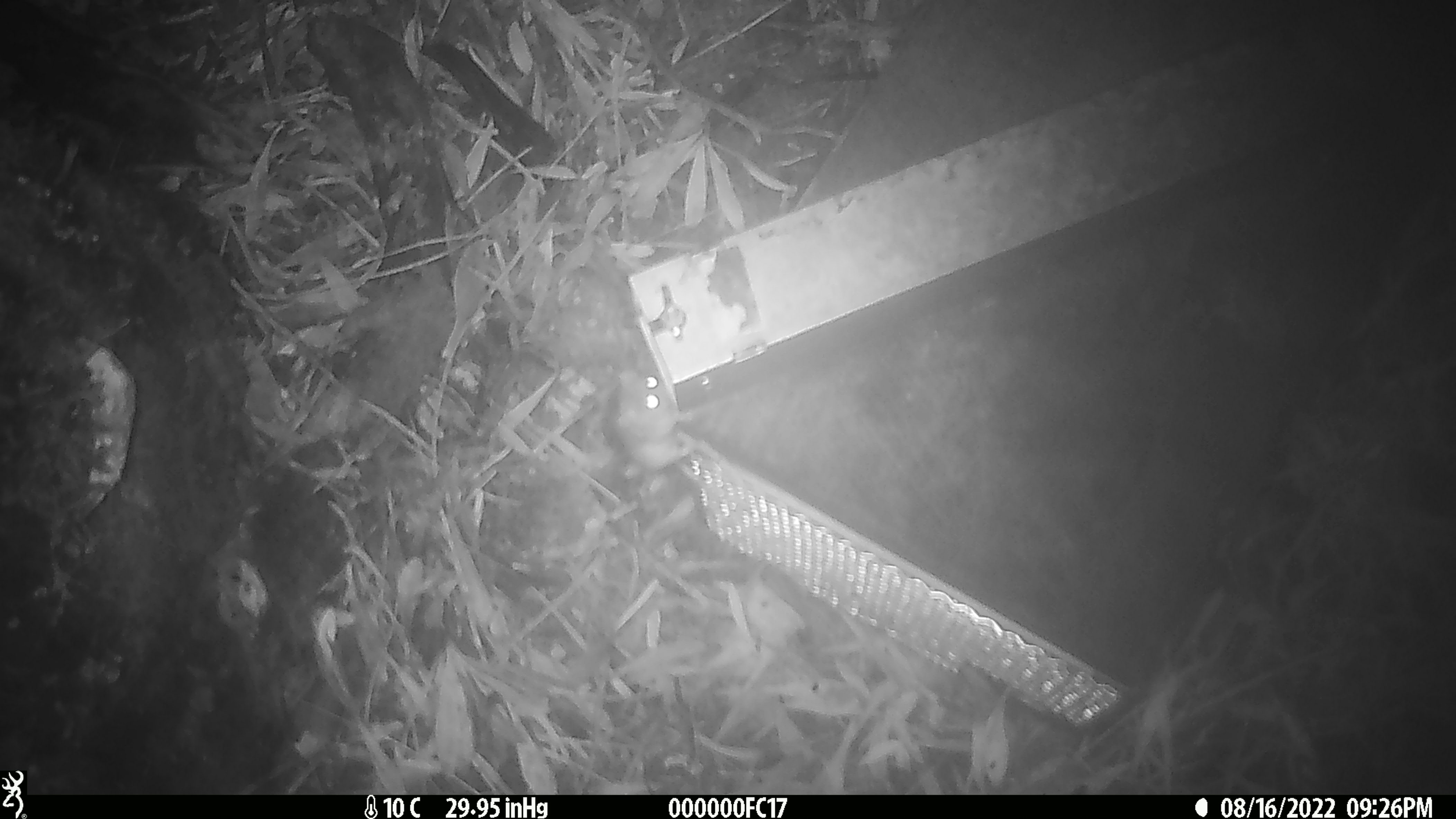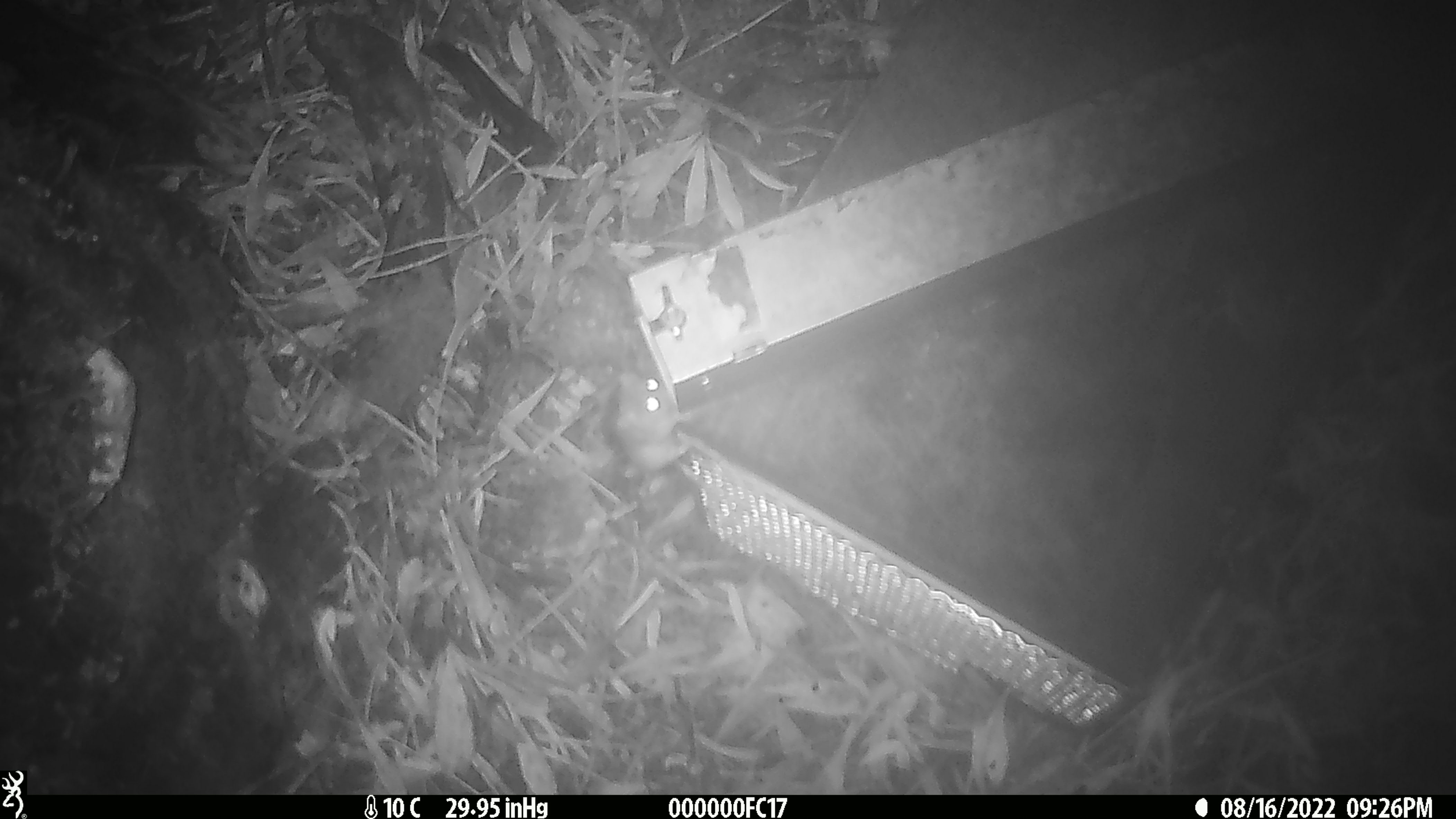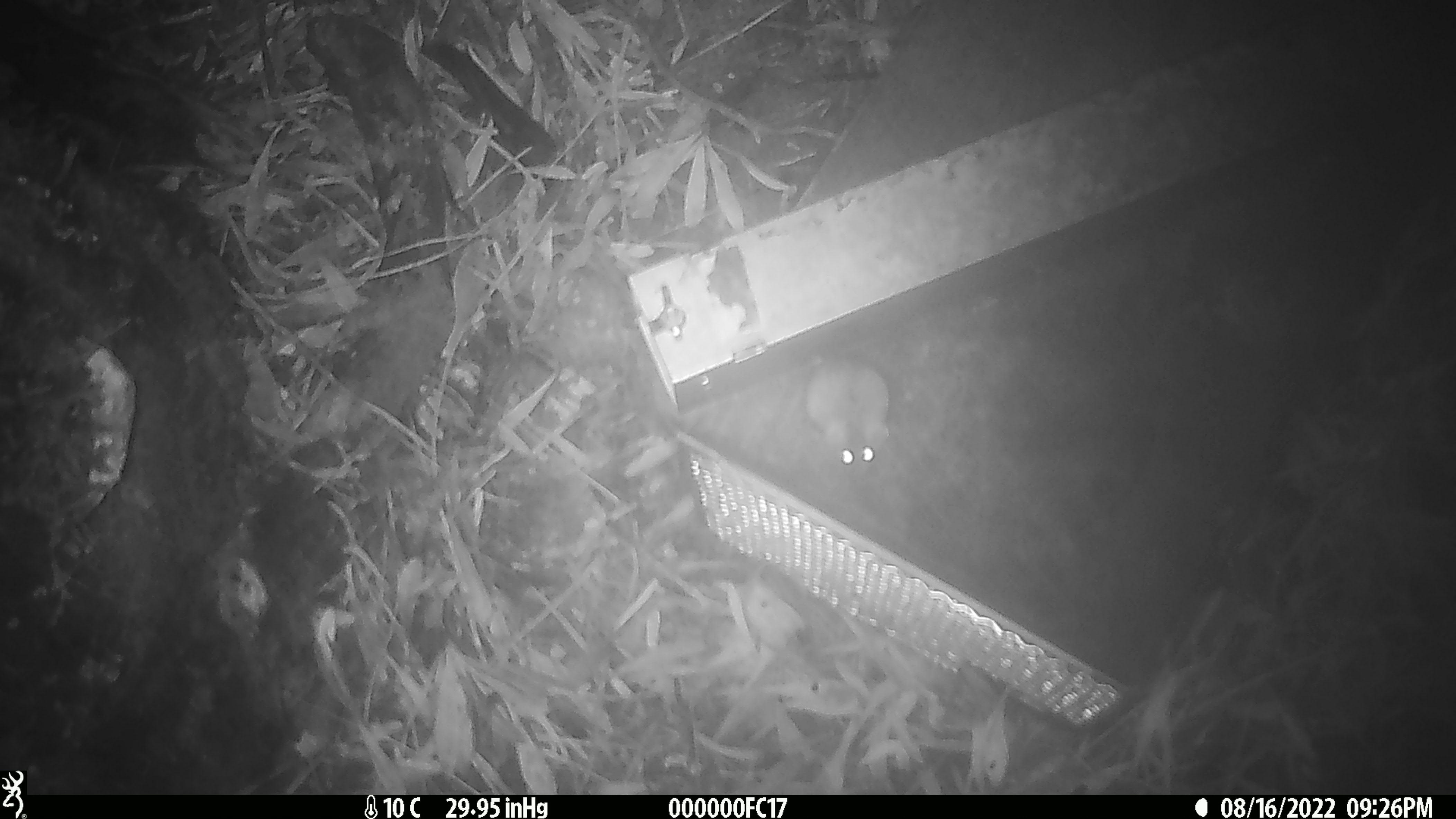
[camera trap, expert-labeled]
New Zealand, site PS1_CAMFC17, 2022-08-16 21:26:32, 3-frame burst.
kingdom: Animalia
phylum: Chordata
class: Mammalia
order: Rodentia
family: Muridae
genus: Mus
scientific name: Mus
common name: mouse